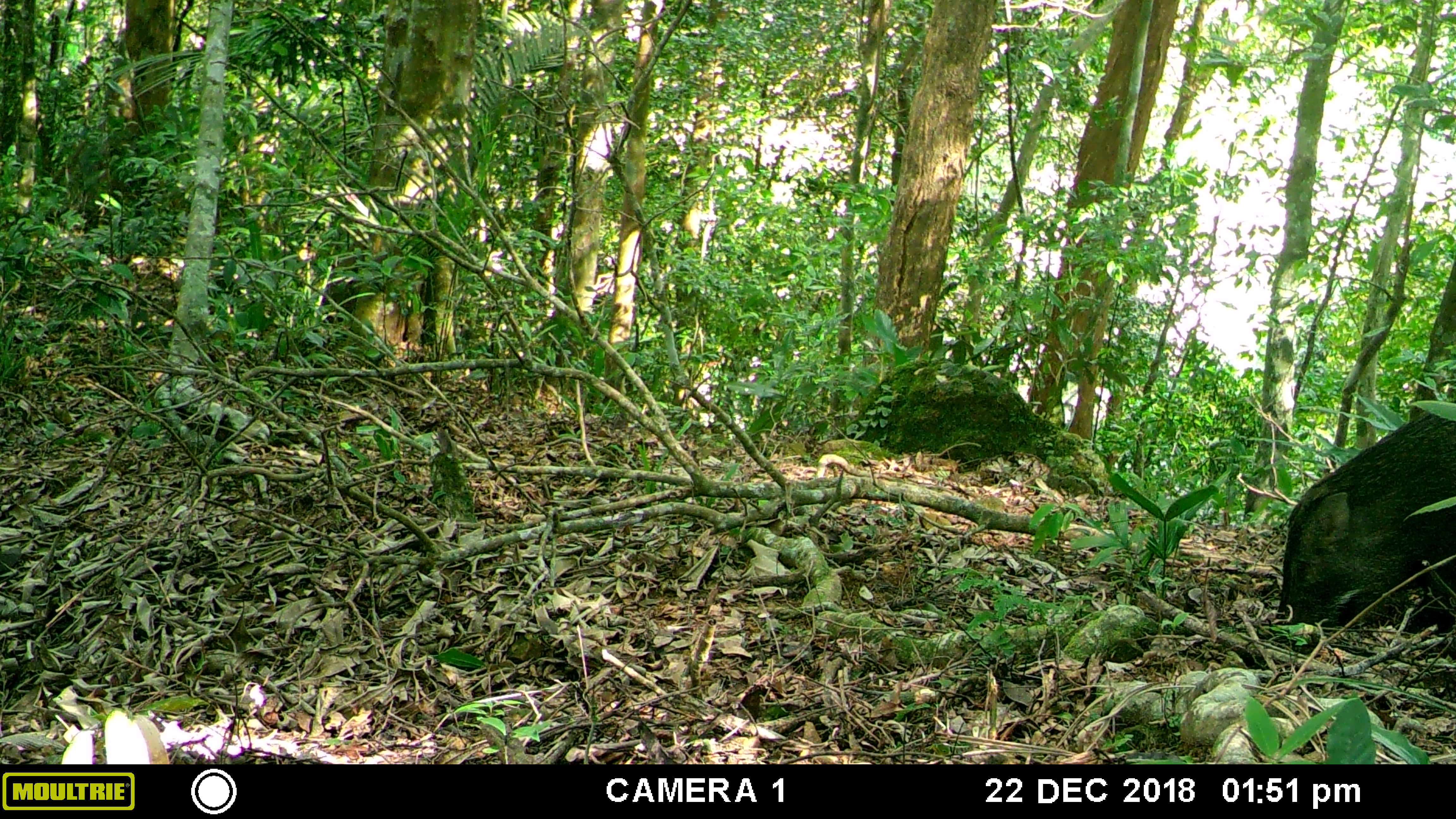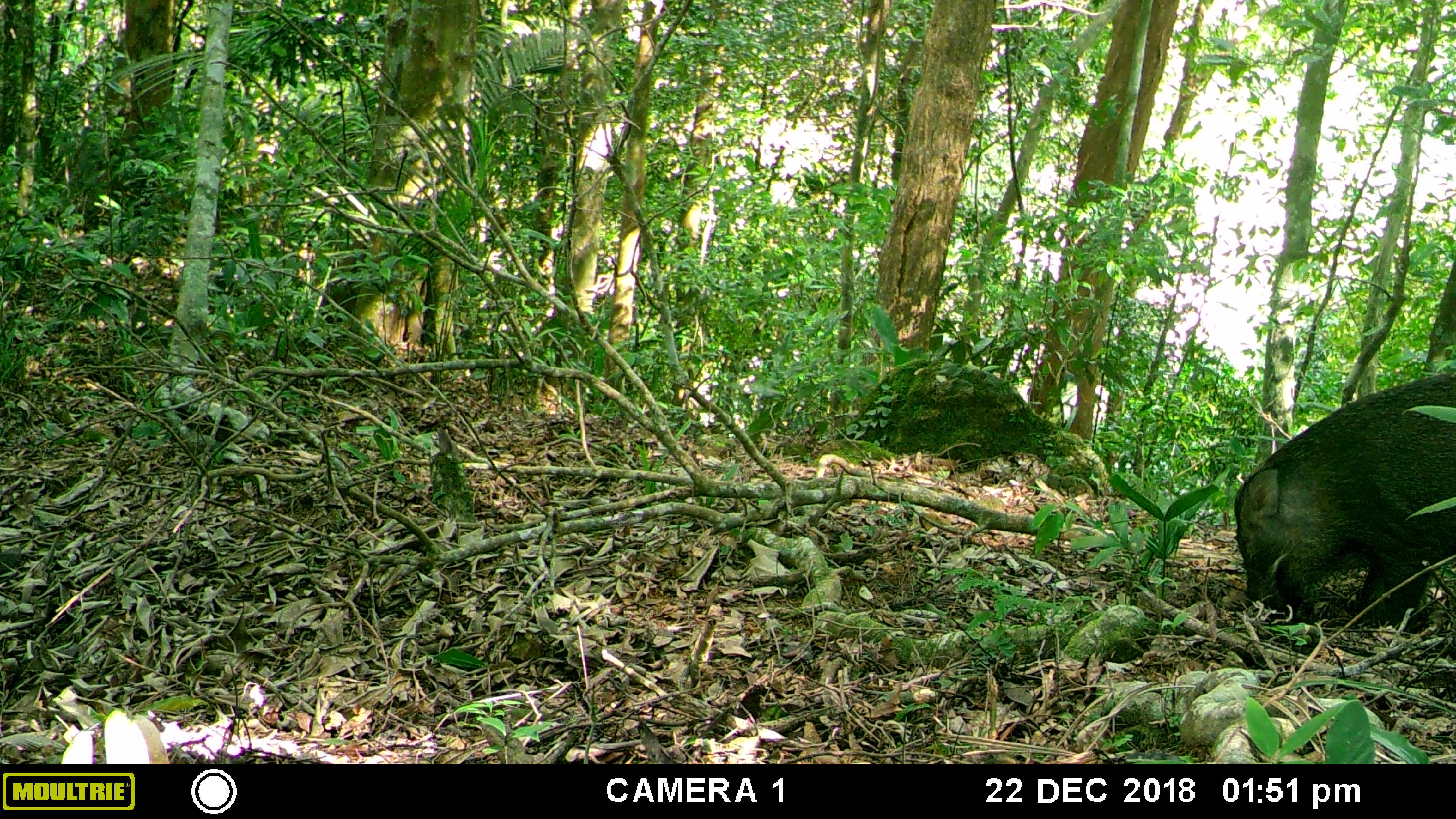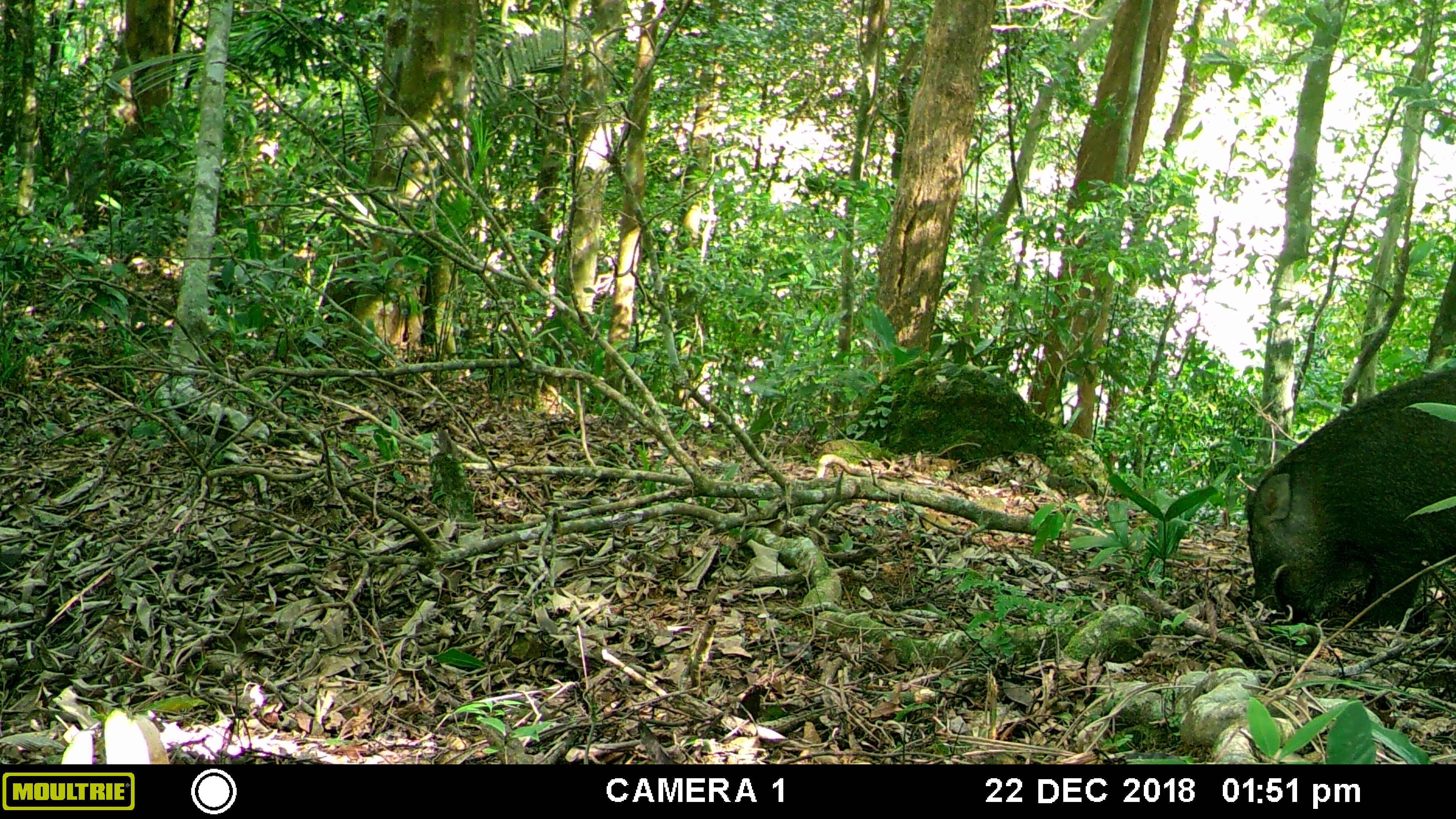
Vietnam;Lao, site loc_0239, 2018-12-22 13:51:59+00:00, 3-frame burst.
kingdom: Animalia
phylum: Chordata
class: Mammalia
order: Artiodactyla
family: Suidae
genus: Sus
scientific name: Sus scrofa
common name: eurasian wild pig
Eurasian wild pig (Sus scrofa). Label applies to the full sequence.